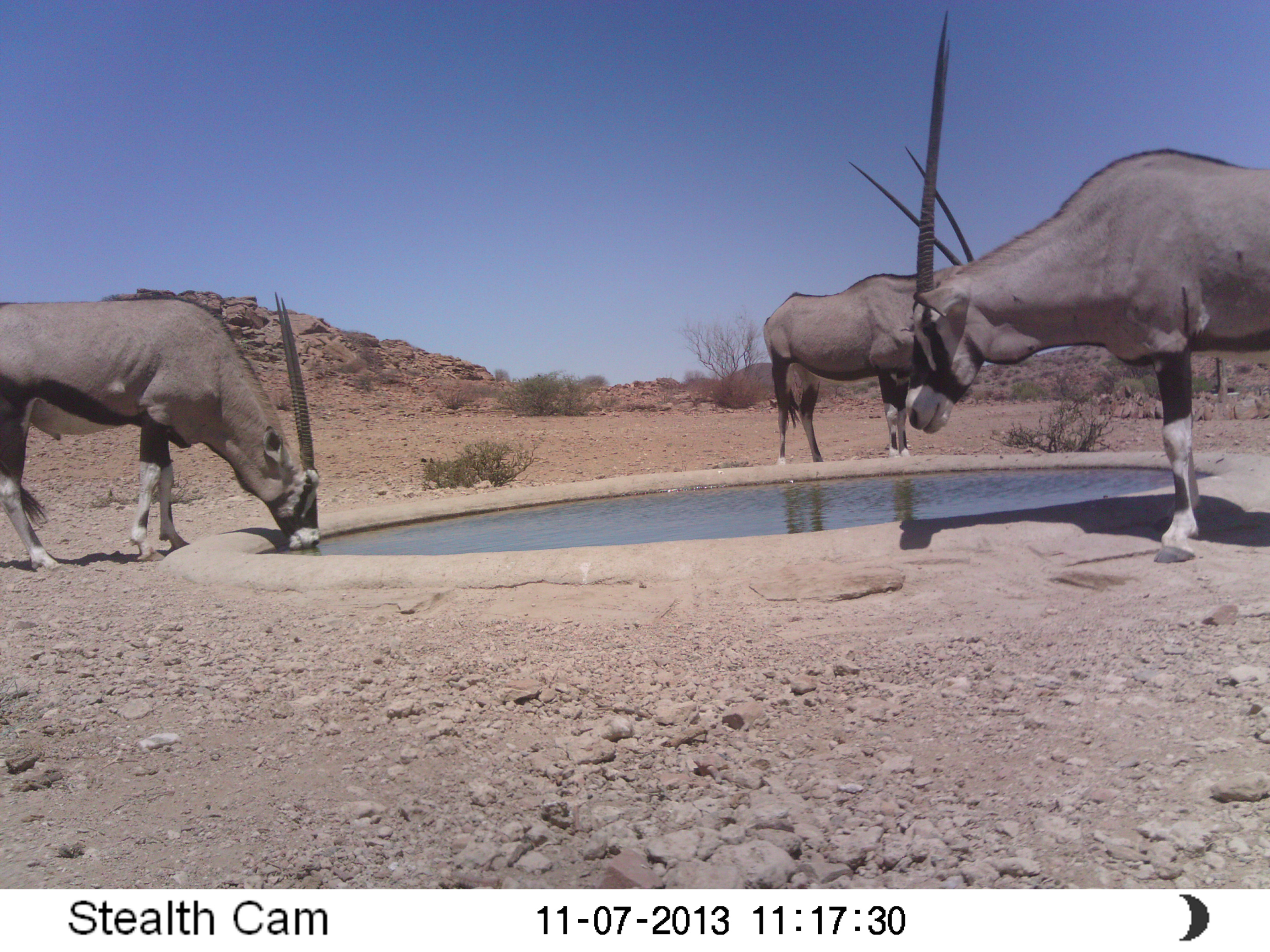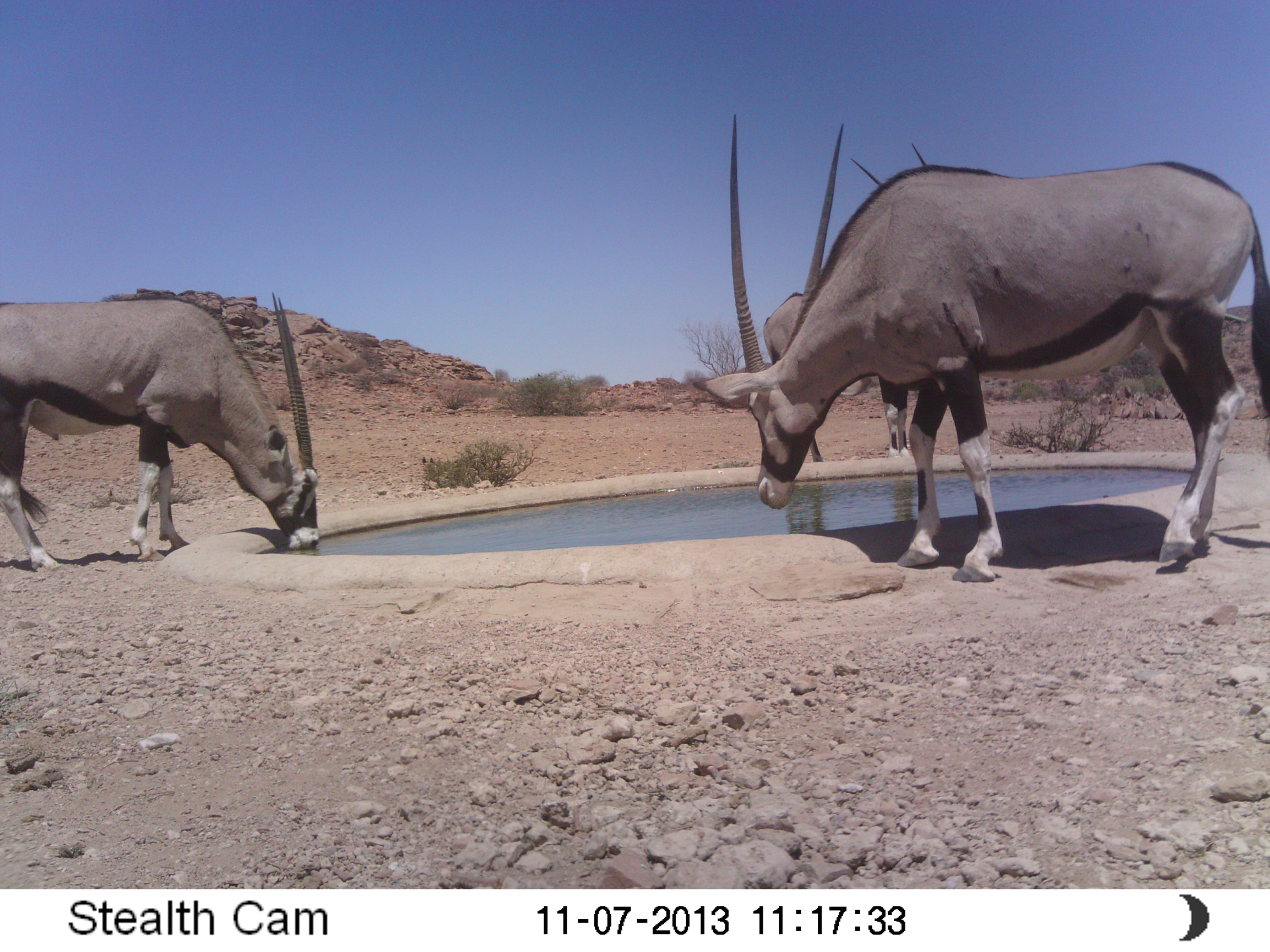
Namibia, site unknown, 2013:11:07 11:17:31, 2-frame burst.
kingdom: Animalia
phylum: Chordata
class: Mammalia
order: Artiodactyla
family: Bovidae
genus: Oryx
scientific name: Oryx gazella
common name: gemsbok